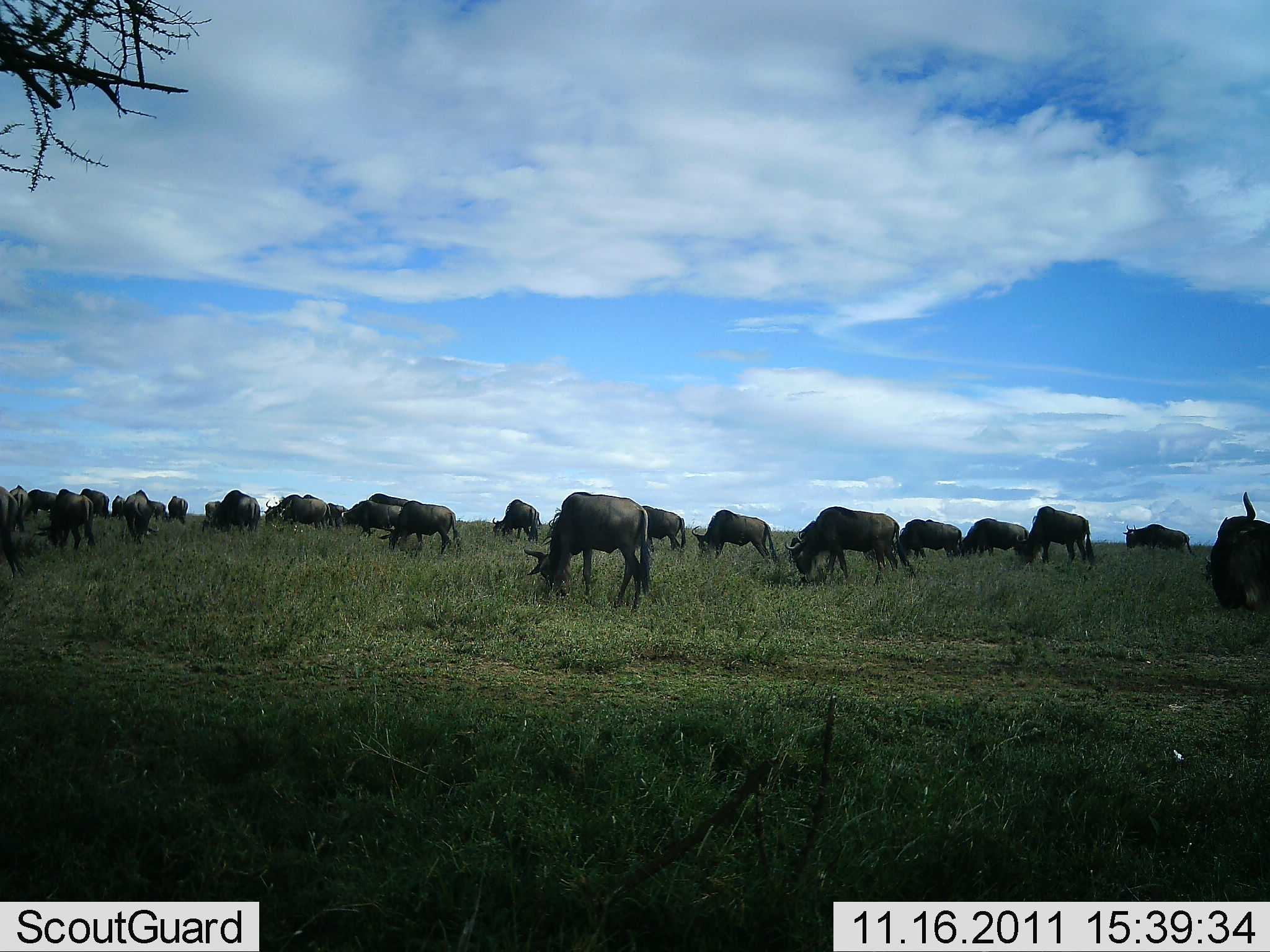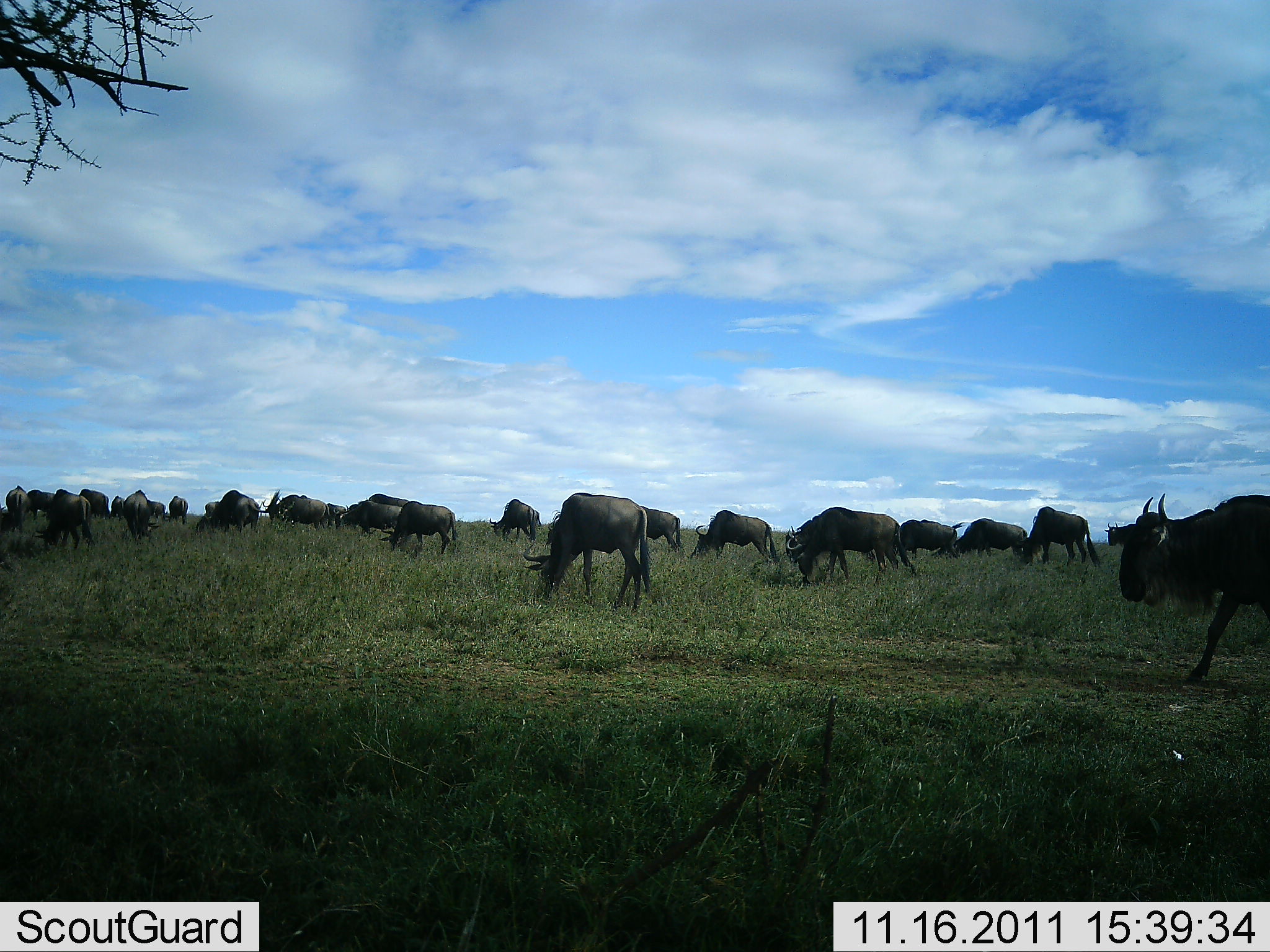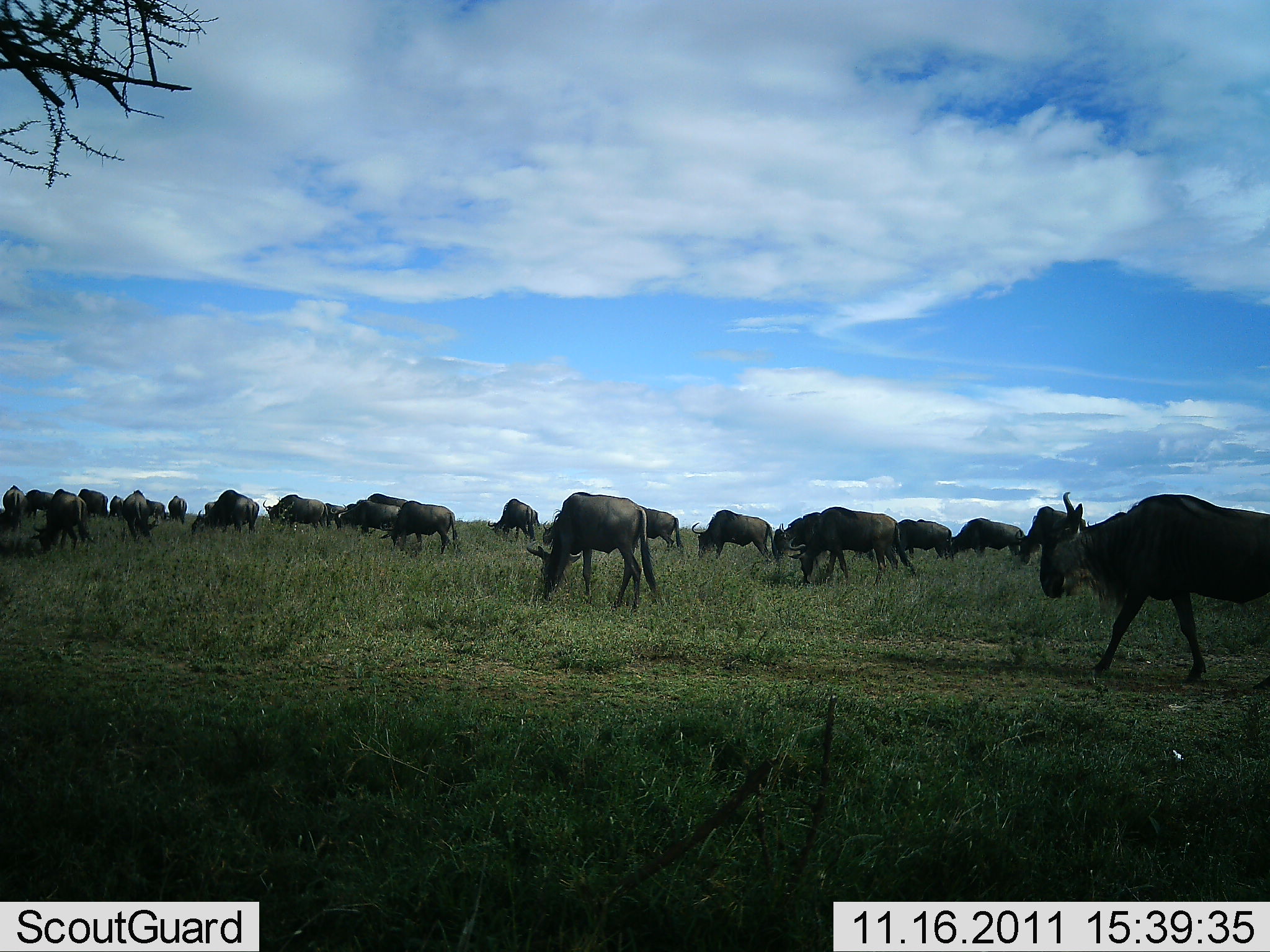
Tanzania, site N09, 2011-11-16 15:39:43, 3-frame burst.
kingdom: Animalia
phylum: Chordata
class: Mammalia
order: Artiodactyla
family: Bovidae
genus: Connochaetes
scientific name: Connochaetes taurinus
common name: blue wildebeest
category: wildebeest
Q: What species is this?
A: Wildebeest (blue wildebeest) (Connochaetes taurinus).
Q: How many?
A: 11-50.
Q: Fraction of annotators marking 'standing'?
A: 50%.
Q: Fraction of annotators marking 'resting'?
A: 0%.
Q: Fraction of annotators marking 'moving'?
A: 33%.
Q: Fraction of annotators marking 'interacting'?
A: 0%.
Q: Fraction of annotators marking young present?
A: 0%.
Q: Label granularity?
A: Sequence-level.